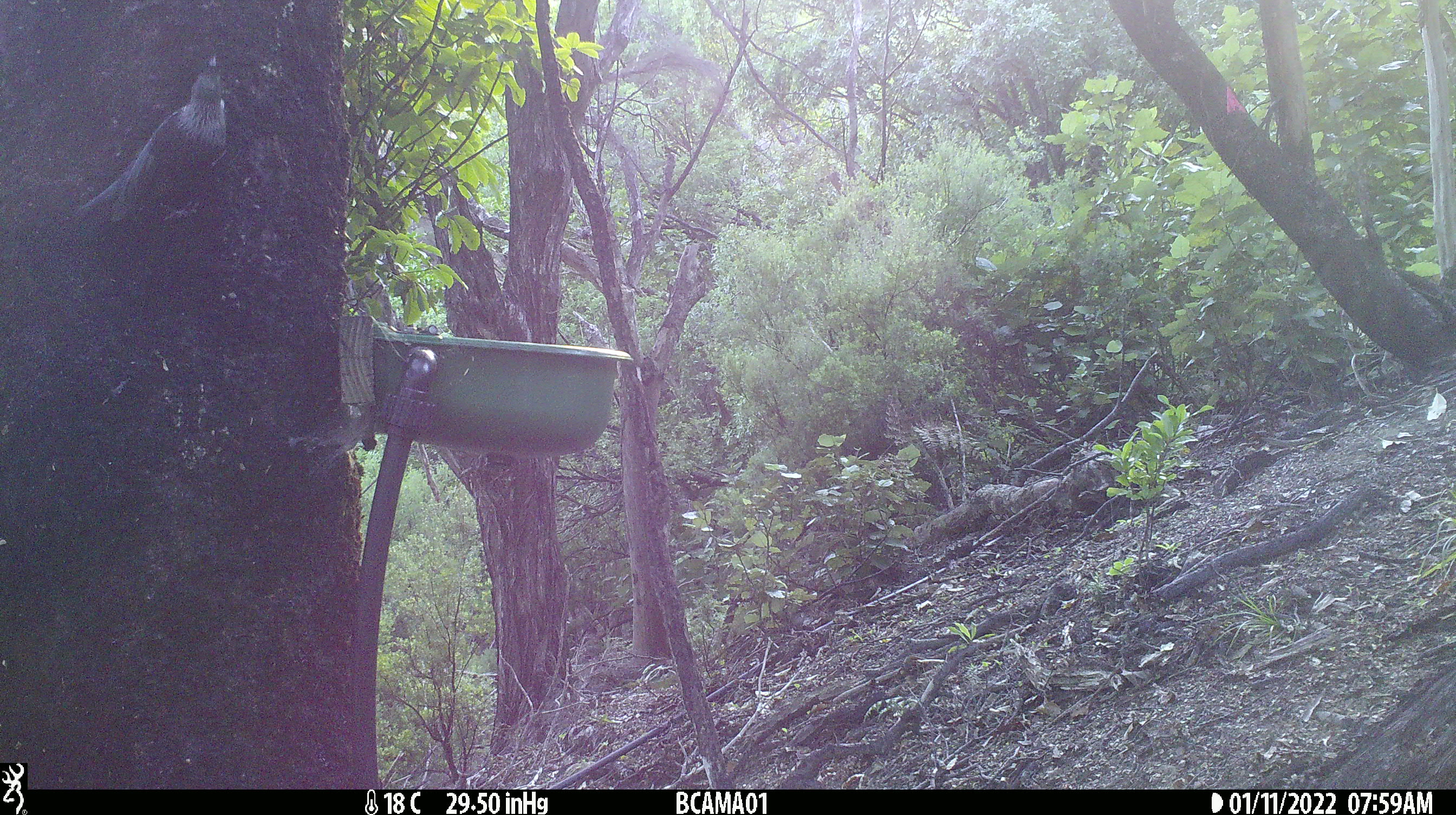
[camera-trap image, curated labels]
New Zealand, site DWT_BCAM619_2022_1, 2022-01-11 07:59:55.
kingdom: Animalia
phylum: Chordata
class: Aves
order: Passeriformes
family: Meliphagidae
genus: Prosthemadera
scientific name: Prosthemadera novaeseelandiae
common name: tui